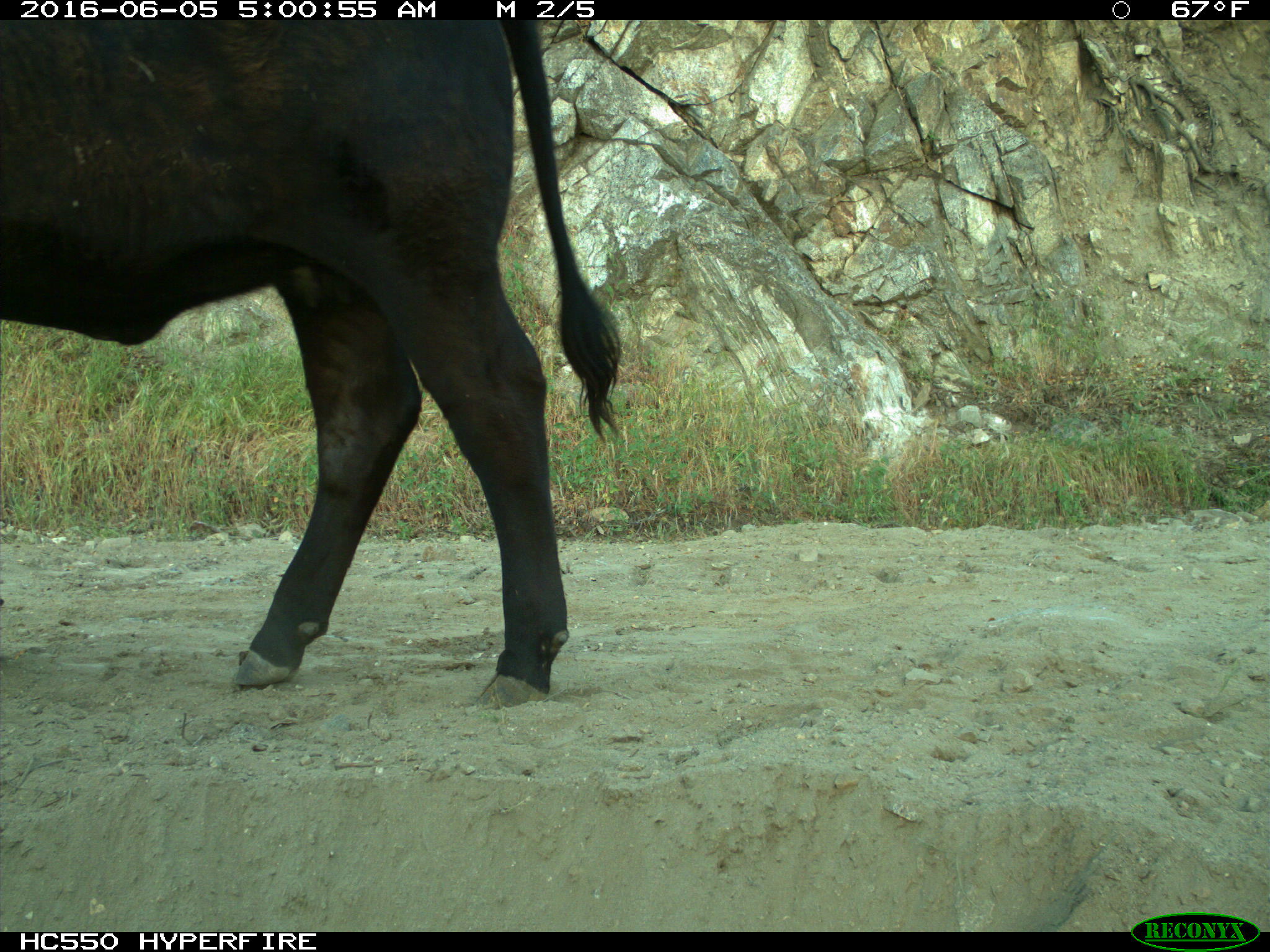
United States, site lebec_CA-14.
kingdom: Animalia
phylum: Chordata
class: Mammalia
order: Artiodactyla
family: Bovidae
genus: Bos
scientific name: Bos taurus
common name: domestic cow